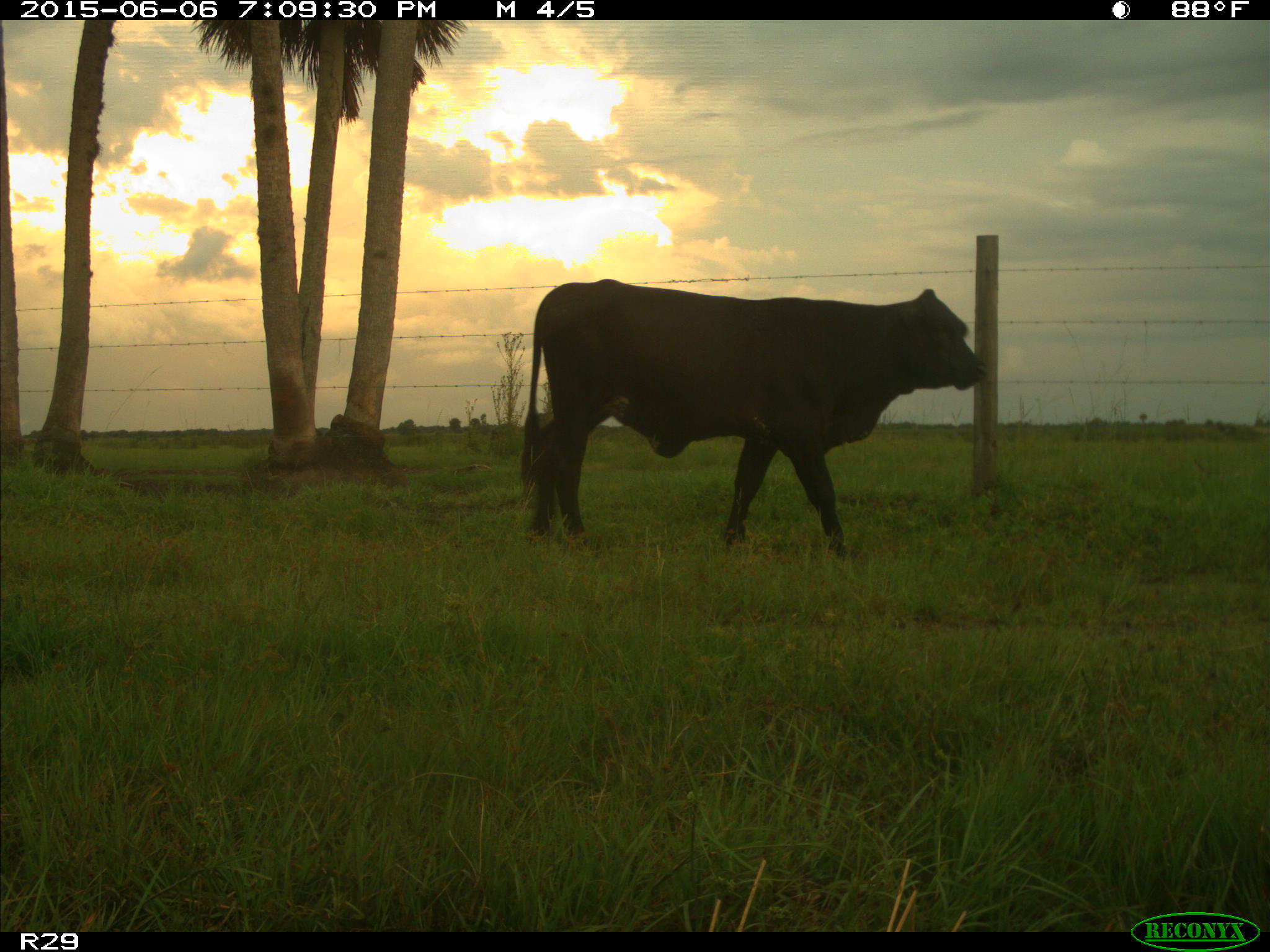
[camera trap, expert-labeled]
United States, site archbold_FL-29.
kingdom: Animalia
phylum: Chordata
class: Mammalia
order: Artiodactyla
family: Bovidae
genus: Bos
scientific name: Bos taurus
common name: domestic cow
Bos taurus (domestic cow).